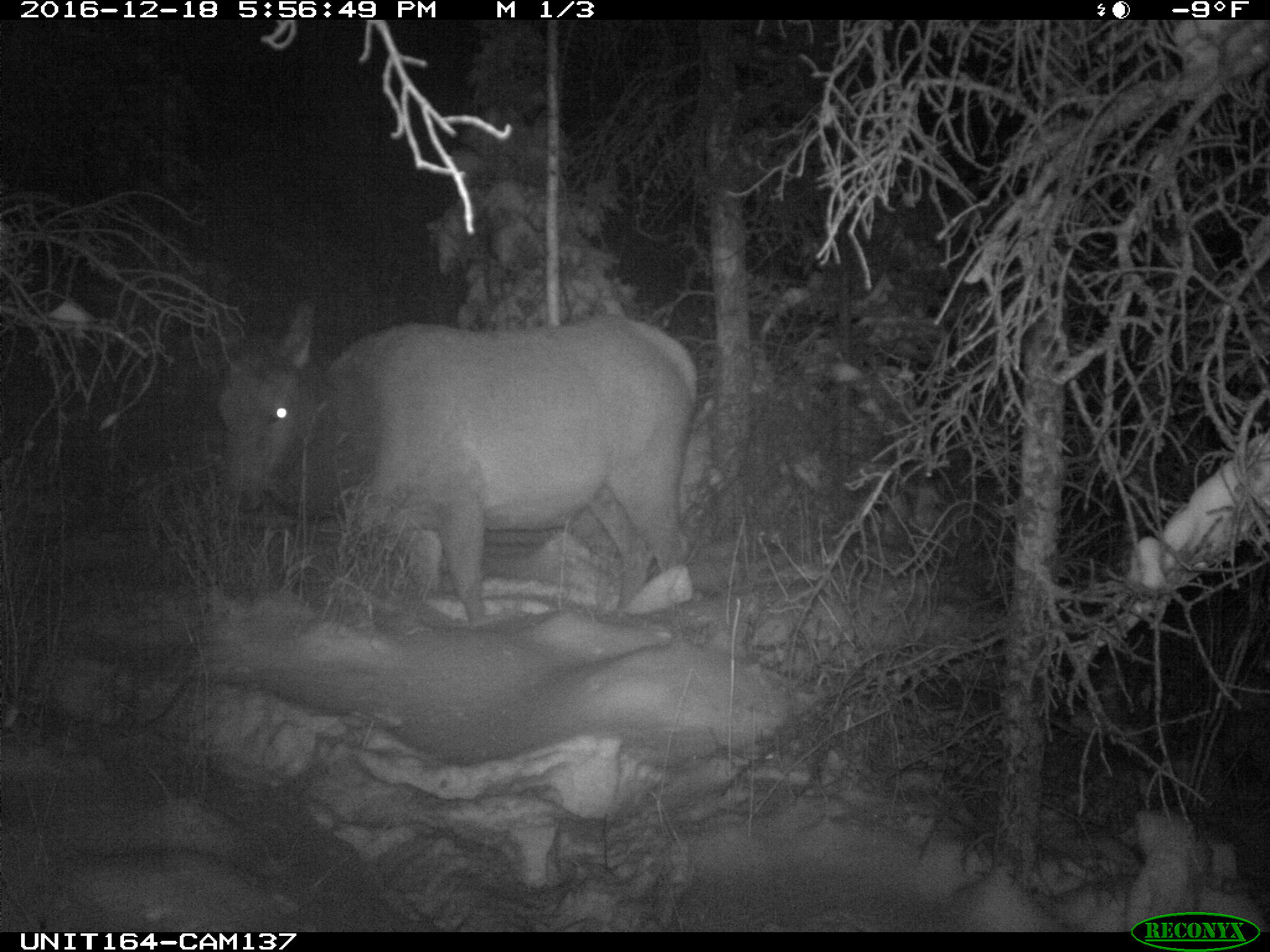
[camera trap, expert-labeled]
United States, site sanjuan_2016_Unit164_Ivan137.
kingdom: Animalia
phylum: Chordata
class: Mammalia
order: Artiodactyla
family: Cervidae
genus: Cervus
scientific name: Cervus elaphus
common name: red deer